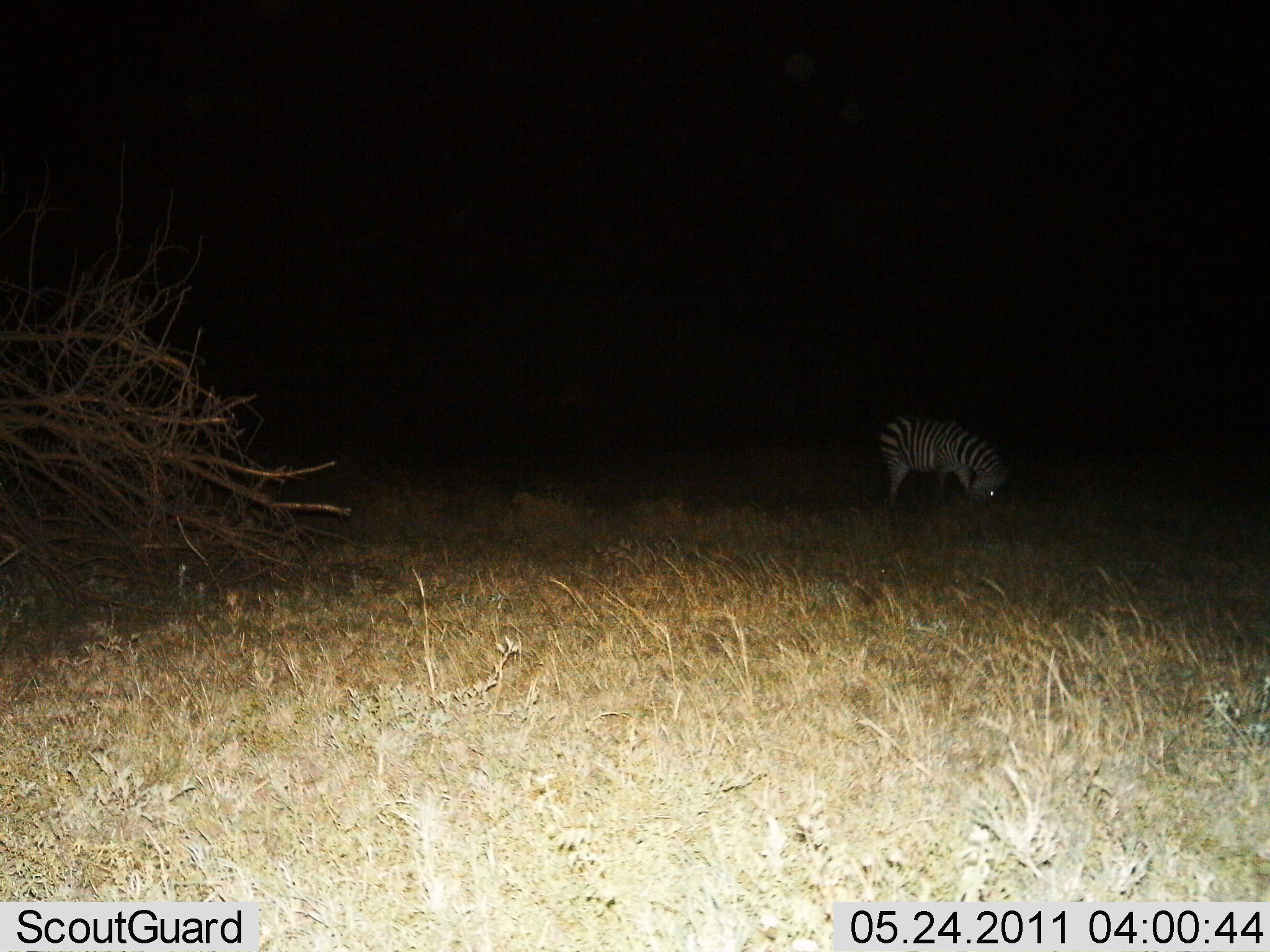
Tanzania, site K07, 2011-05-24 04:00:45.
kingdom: Animalia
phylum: Chordata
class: Mammalia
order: Perissodactyla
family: Equidae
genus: Equus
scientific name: Equus quagga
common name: plains zebra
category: zebra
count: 1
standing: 33%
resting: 0%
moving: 0%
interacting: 0%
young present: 0%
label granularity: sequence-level